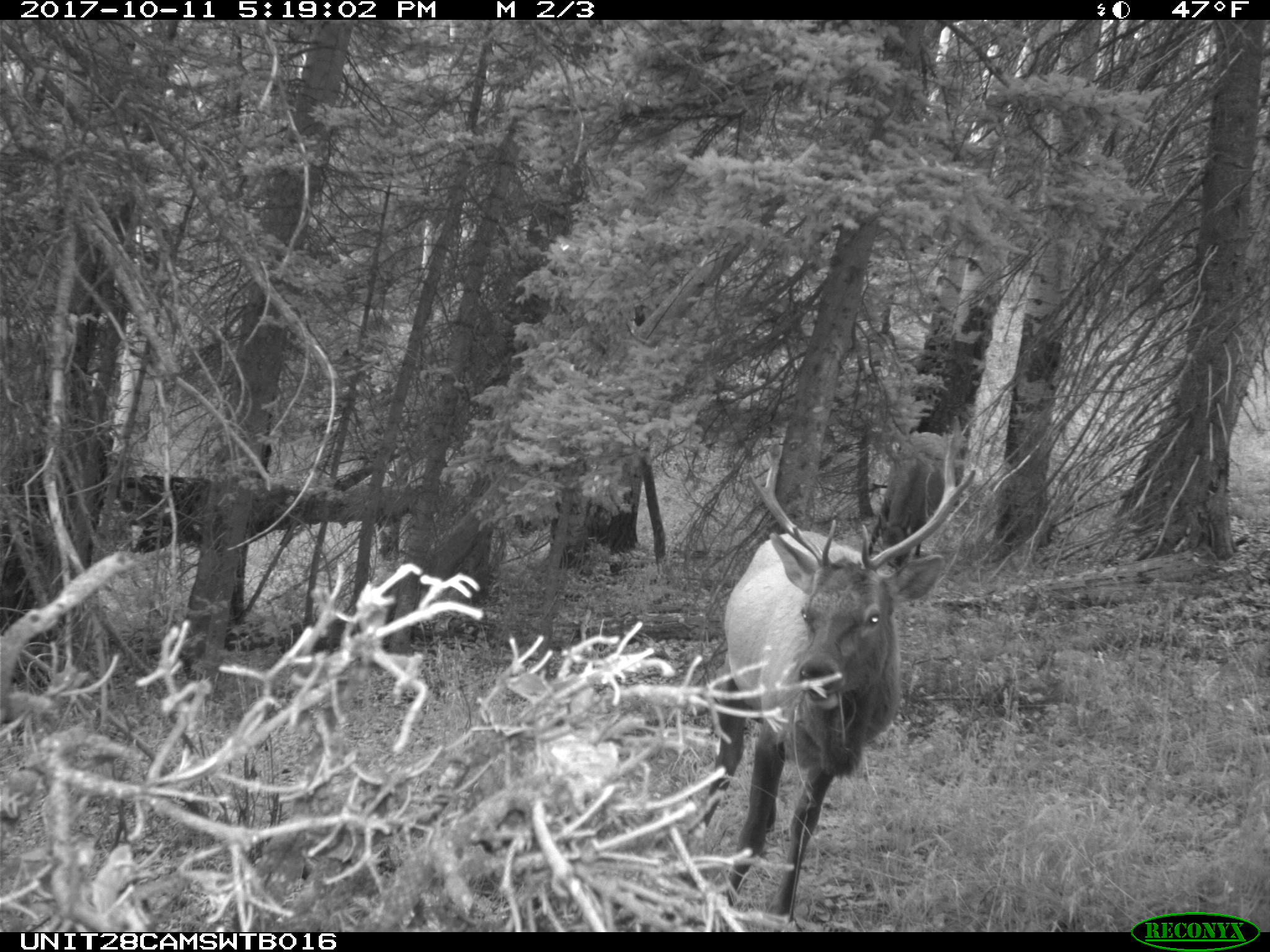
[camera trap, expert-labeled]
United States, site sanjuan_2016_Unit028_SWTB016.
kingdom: Animalia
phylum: Chordata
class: Mammalia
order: Artiodactyla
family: Cervidae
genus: Cervus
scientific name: Cervus elaphus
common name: red deer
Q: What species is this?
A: Cervus elaphus (red deer).